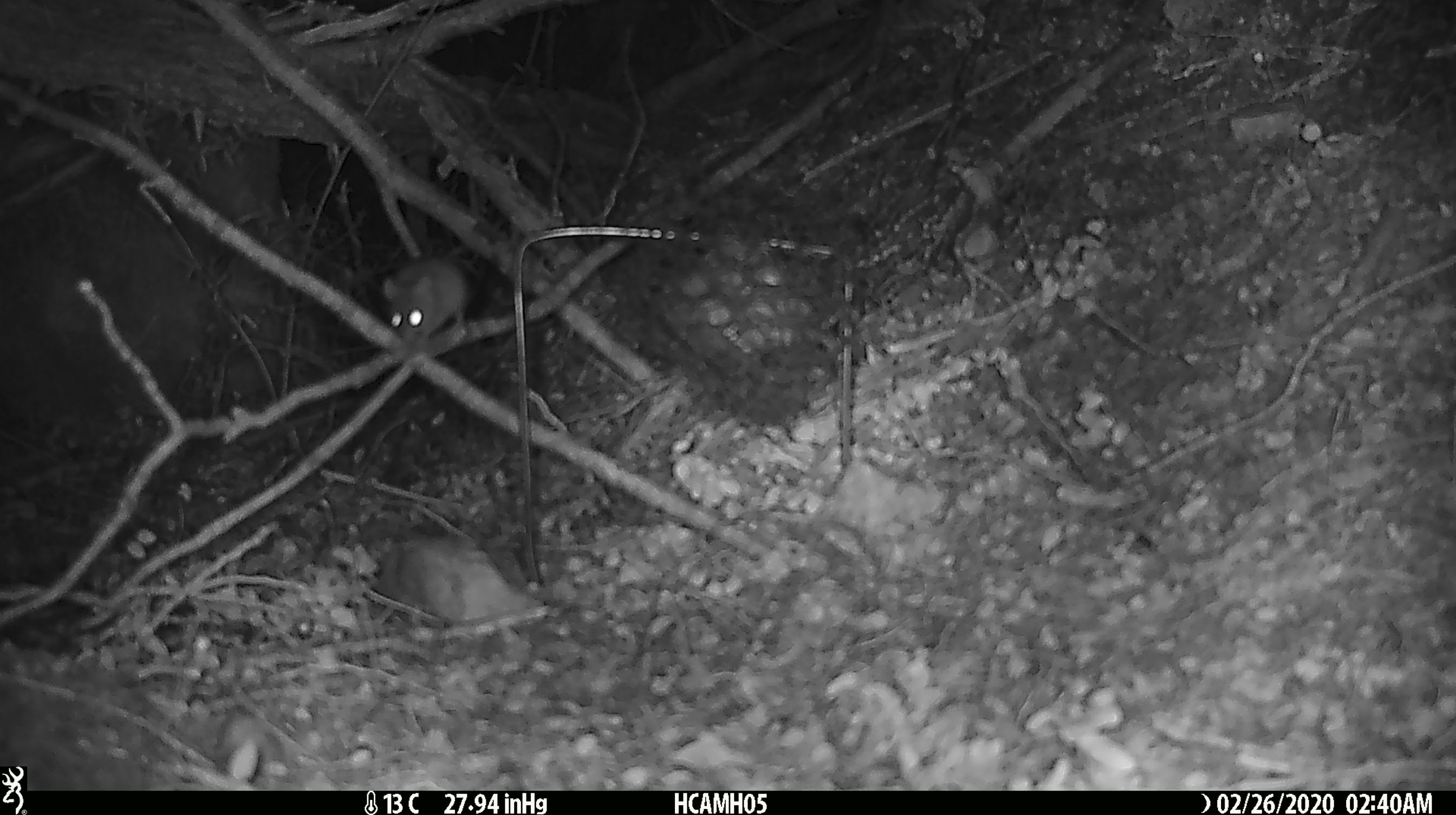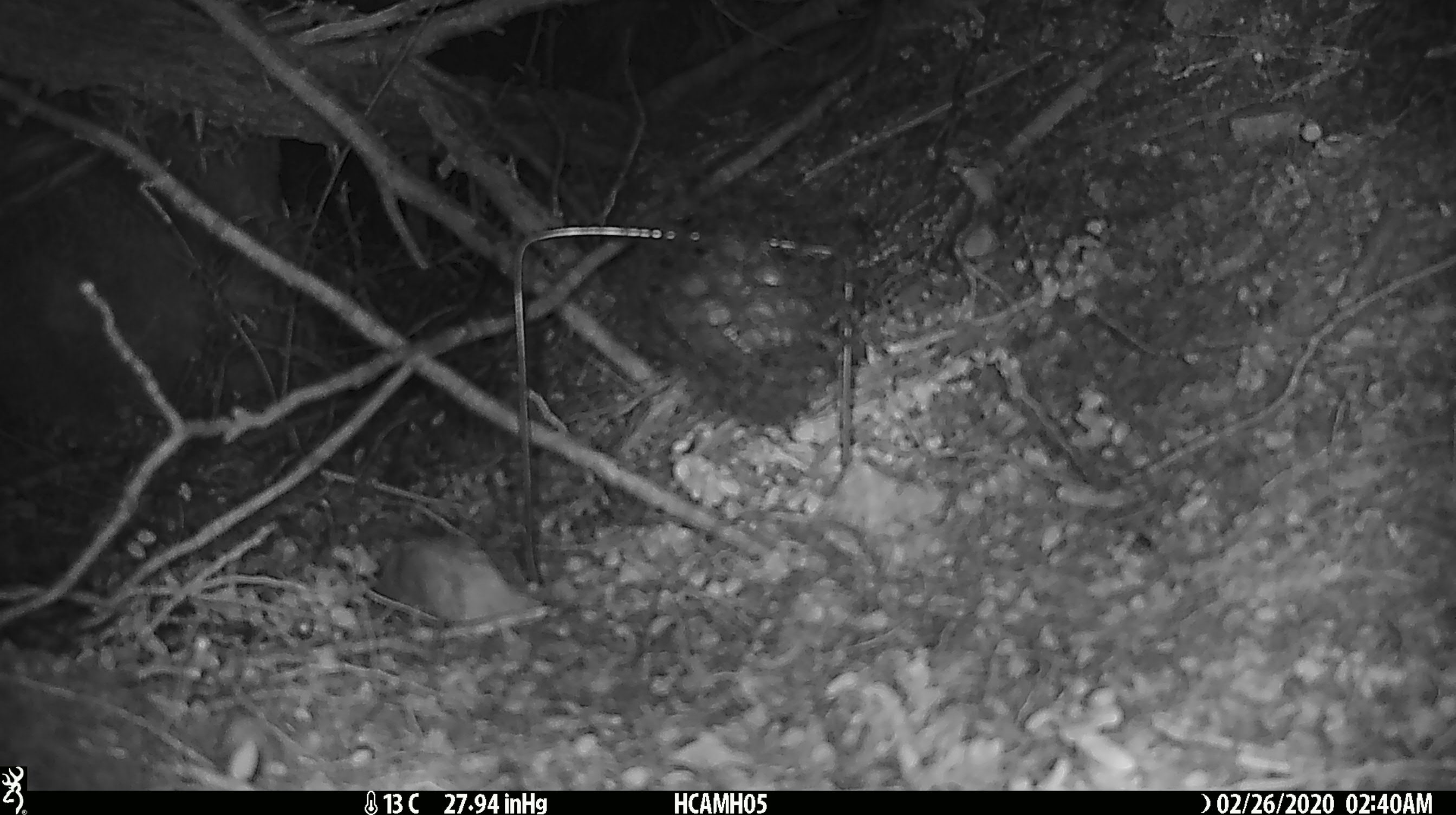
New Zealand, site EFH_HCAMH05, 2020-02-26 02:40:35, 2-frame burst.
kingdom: Animalia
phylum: Chordata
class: Mammalia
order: Rodentia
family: Muridae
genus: Mus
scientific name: Mus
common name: mouse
Mouse (Mus).